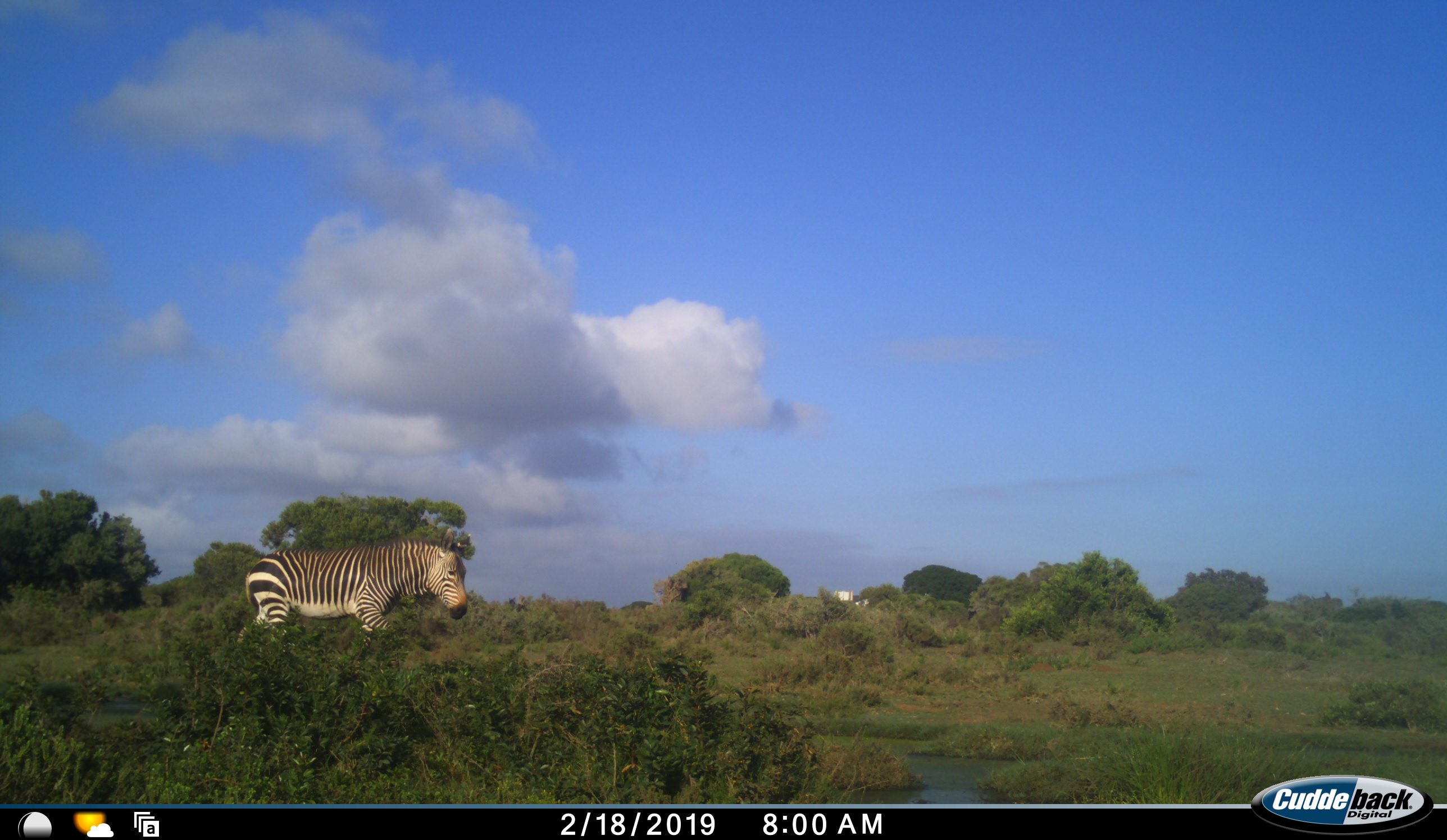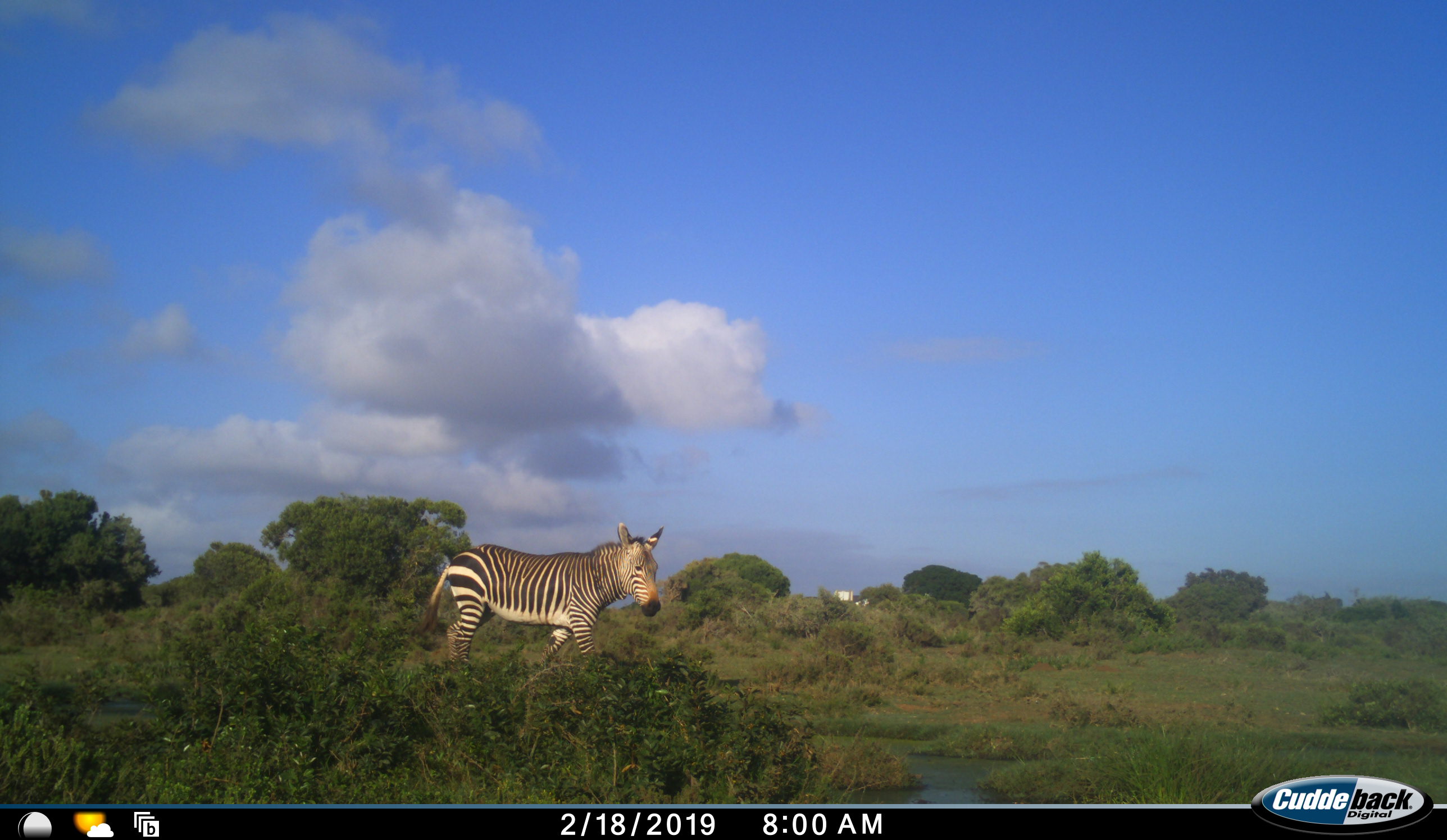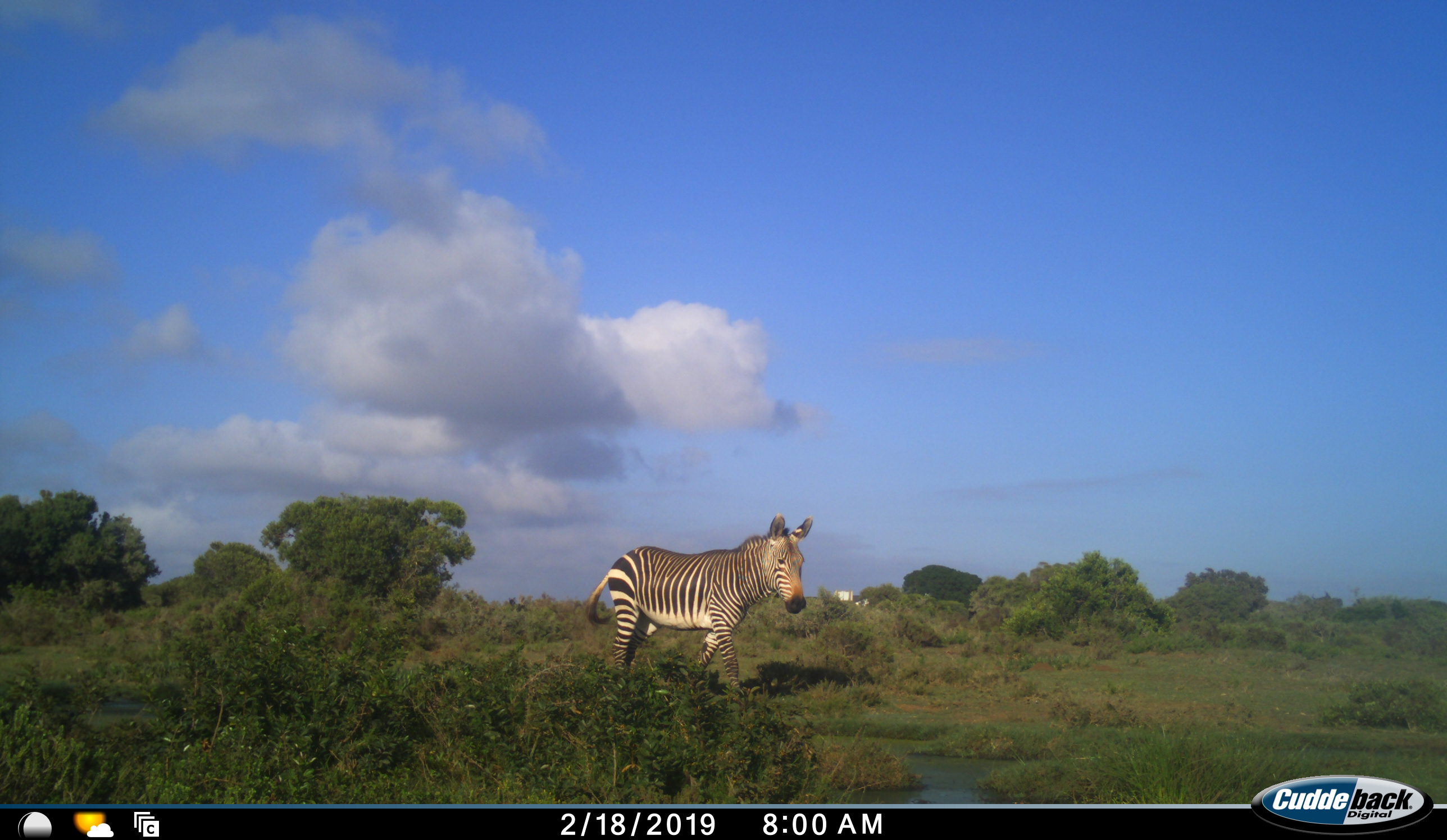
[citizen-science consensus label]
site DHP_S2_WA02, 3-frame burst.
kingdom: Animalia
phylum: Chordata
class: Mammalia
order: Perissodactyla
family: Equidae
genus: Equus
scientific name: Equus zebra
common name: mountain zebra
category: zebramountain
Zebramountain (mountain zebra) (Equus zebra), count 1. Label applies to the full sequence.